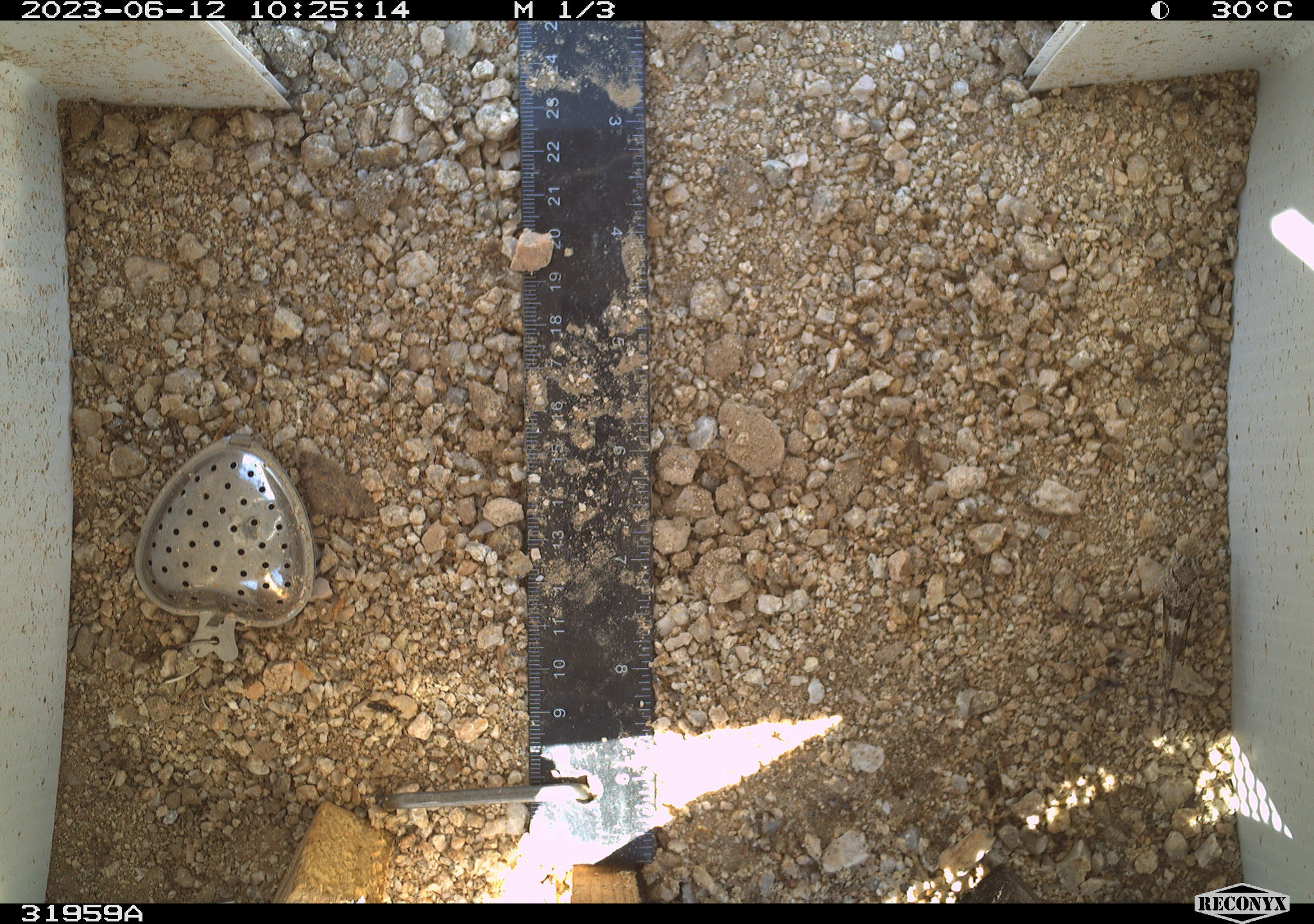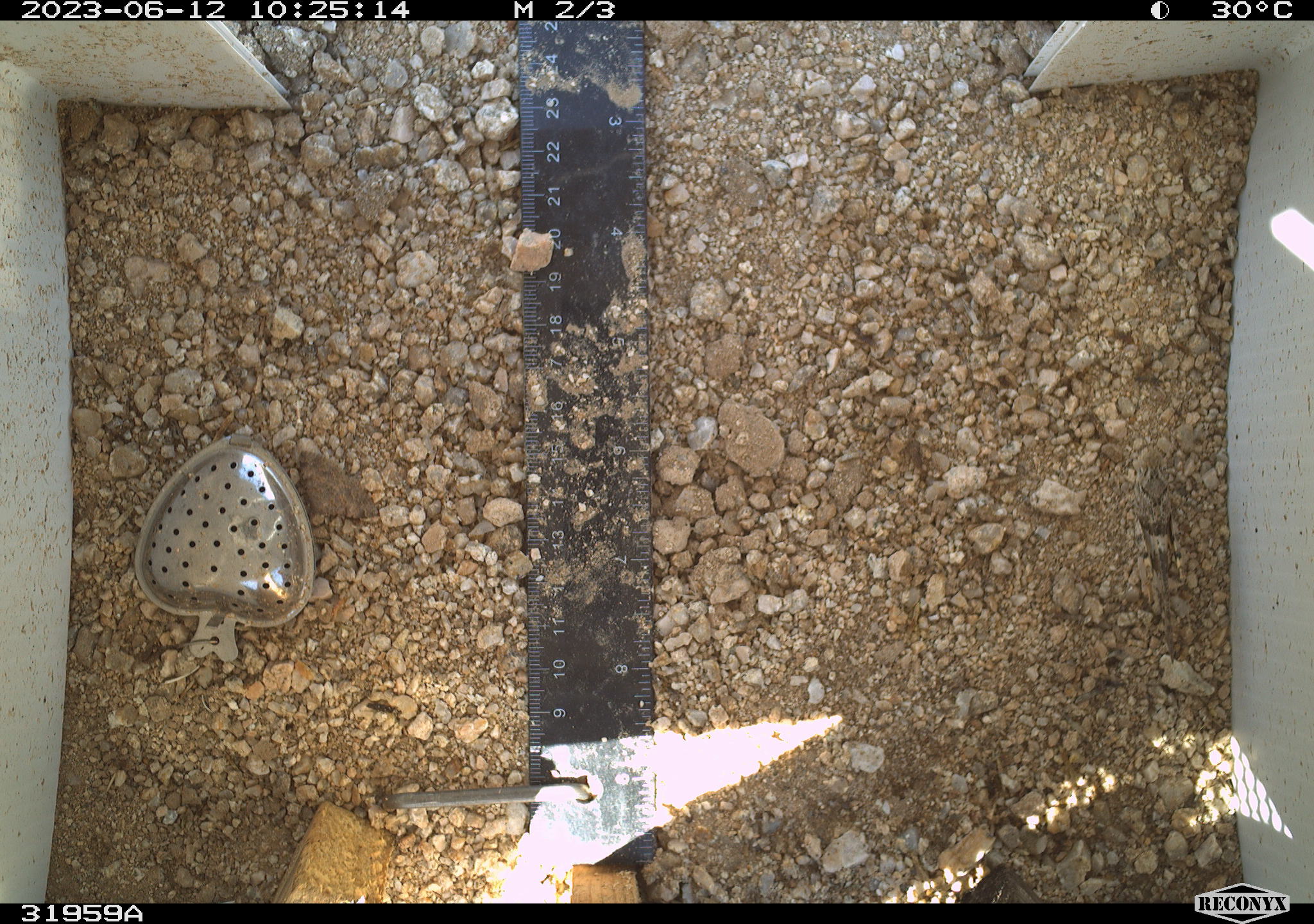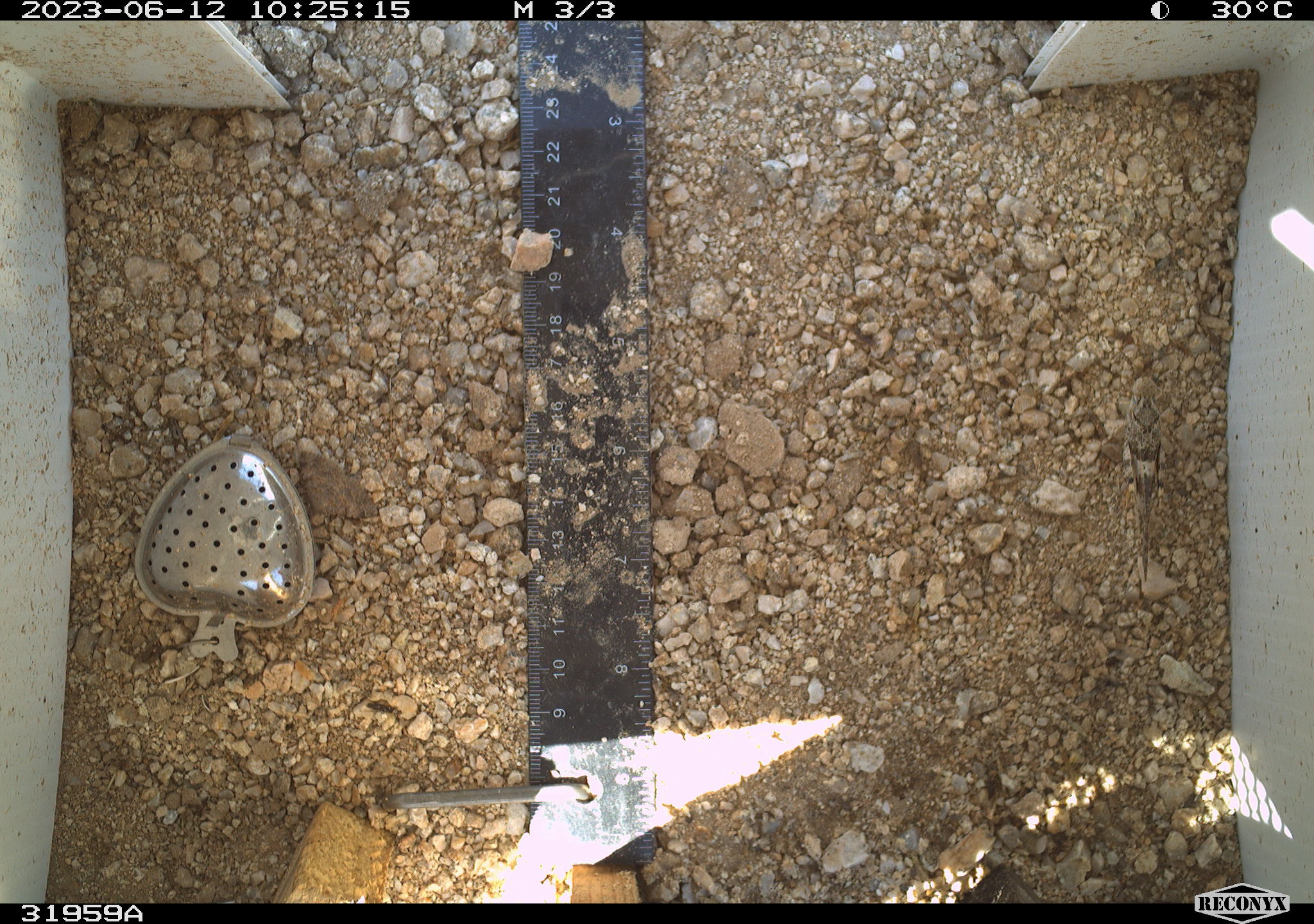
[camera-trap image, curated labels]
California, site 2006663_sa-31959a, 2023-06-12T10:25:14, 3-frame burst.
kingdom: Animalia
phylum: Arthropoda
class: Insecta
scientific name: Insecta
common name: insect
Insect (Insecta).